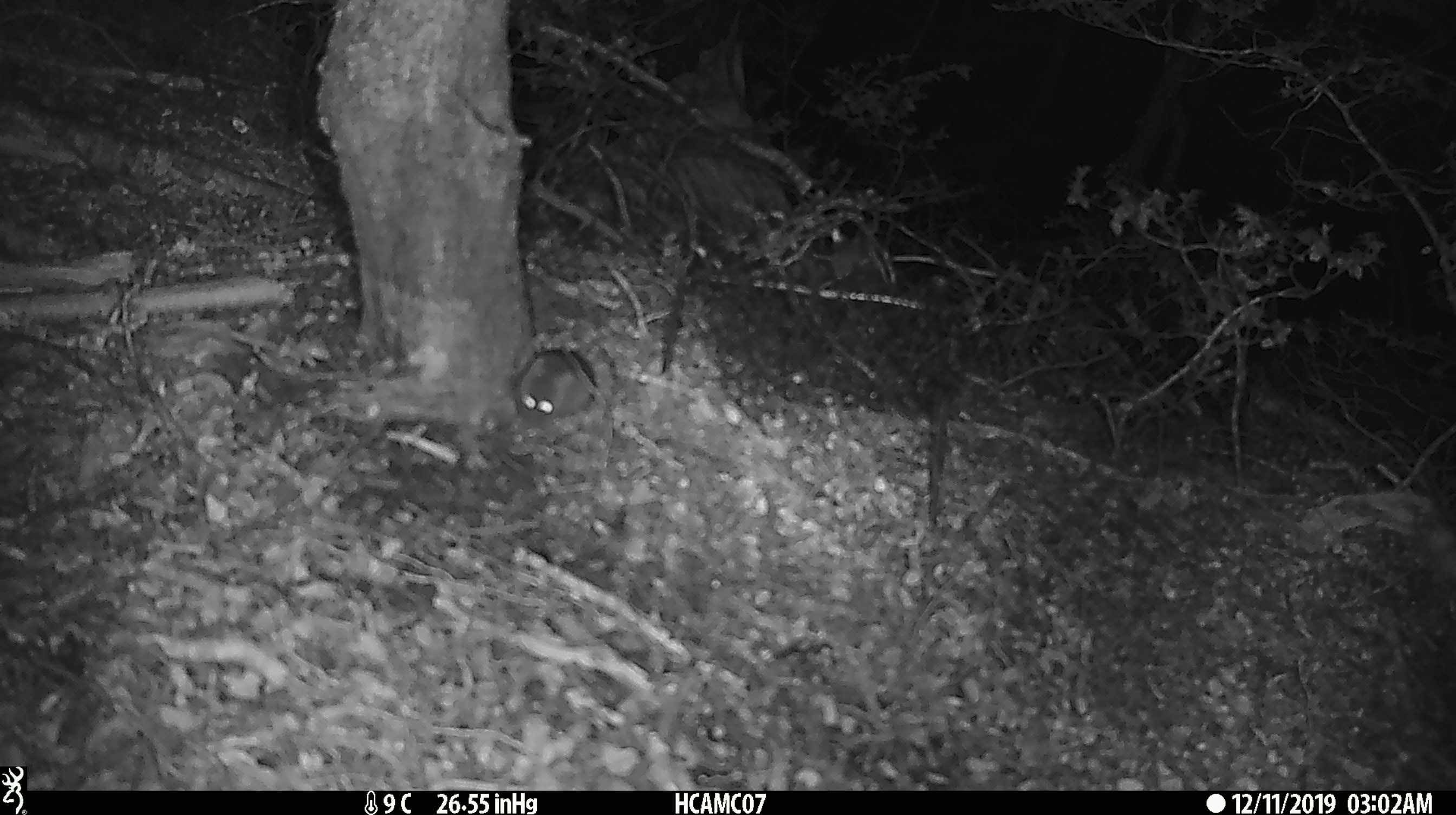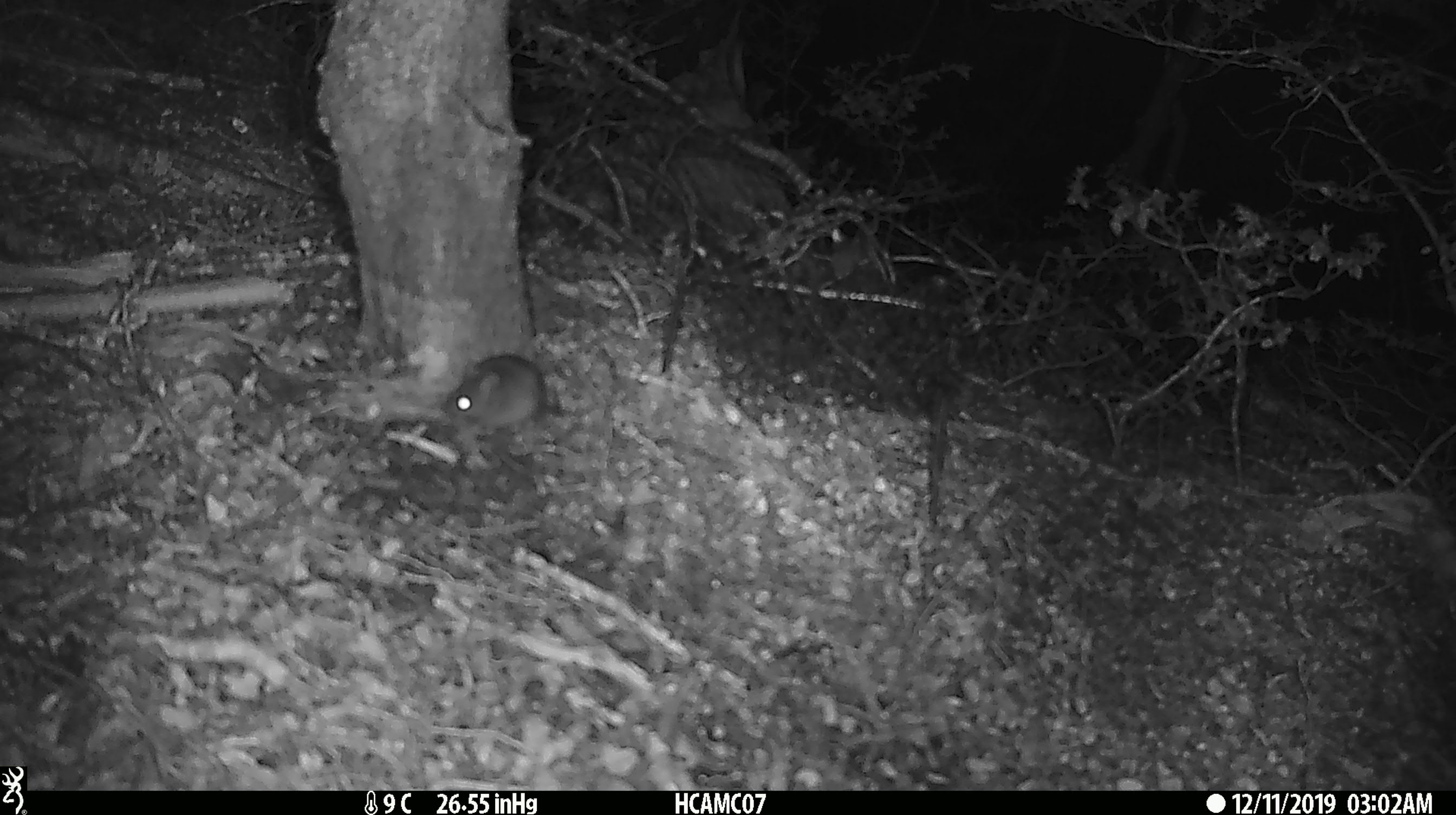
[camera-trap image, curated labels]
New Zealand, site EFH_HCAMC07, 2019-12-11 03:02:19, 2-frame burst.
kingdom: Animalia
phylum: Chordata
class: Mammalia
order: Rodentia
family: Muridae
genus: Mus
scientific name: Mus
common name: mouse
Mouse (Mus).